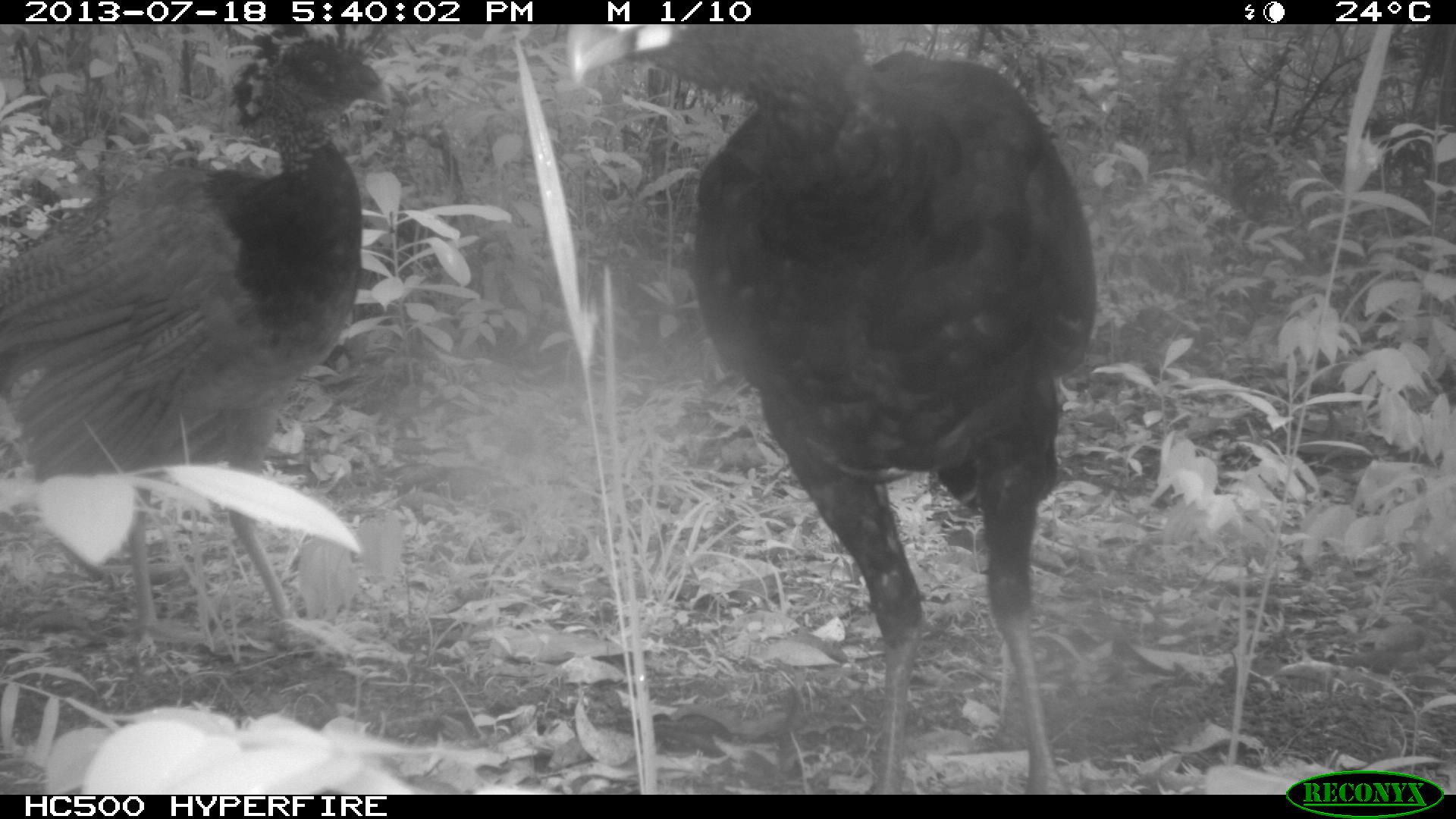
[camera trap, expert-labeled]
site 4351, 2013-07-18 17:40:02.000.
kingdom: Animalia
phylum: Chordata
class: Aves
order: Galliformes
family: Cracidae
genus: Crax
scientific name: Crax rubra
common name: great curassow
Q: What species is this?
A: Crax rubra (great curassow).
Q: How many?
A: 3.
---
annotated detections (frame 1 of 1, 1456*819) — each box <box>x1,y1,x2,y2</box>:
crax rubra: <box>564,21,1096,791</box>; <box>0,23,402,671</box>